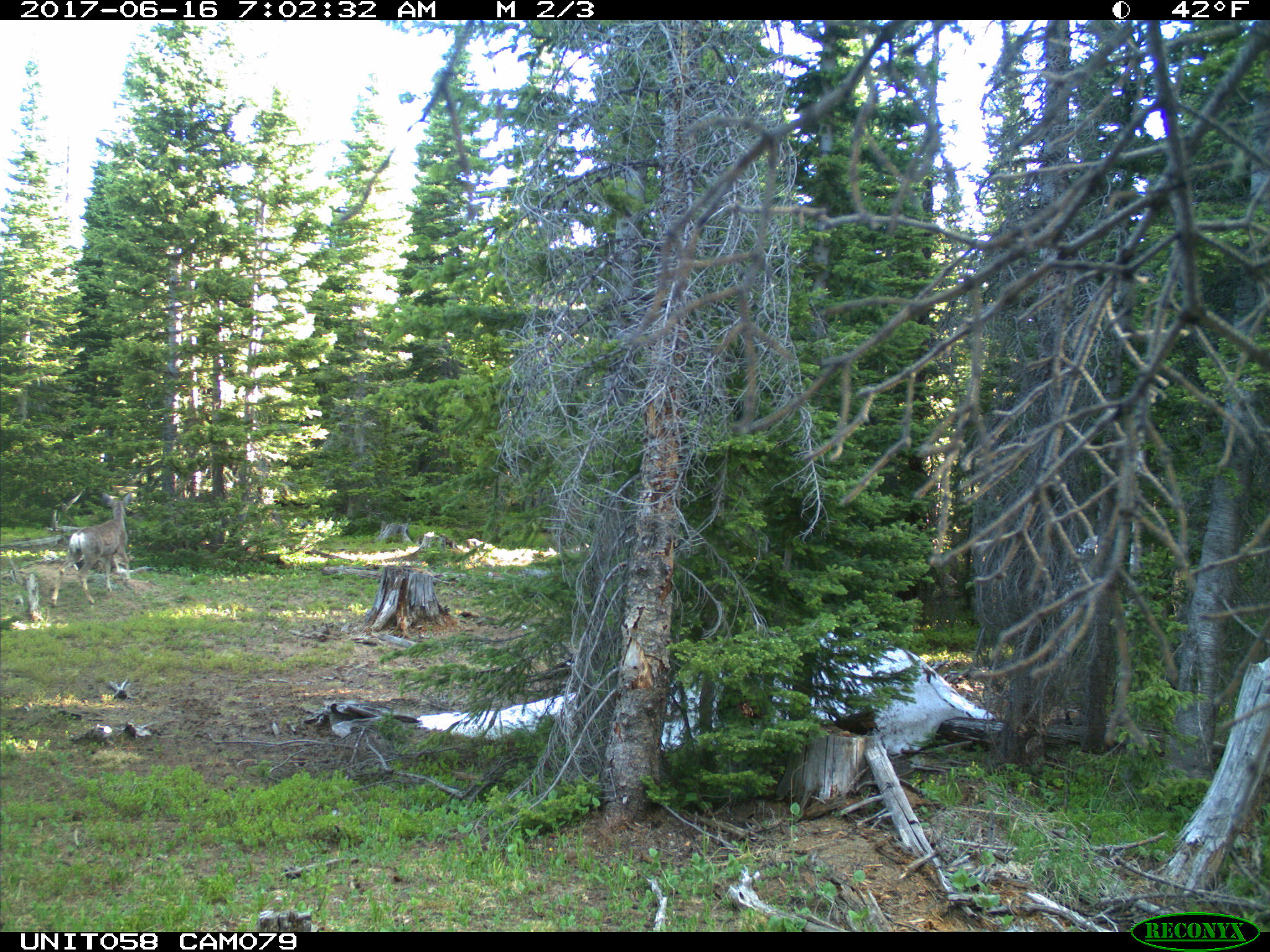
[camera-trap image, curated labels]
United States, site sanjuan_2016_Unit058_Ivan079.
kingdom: Animalia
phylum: Chordata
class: Mammalia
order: Artiodactyla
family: Cervidae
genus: Odocoileus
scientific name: Odocoileus hemionus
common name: mule deer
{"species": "Odocoileus hemionus (mule deer)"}